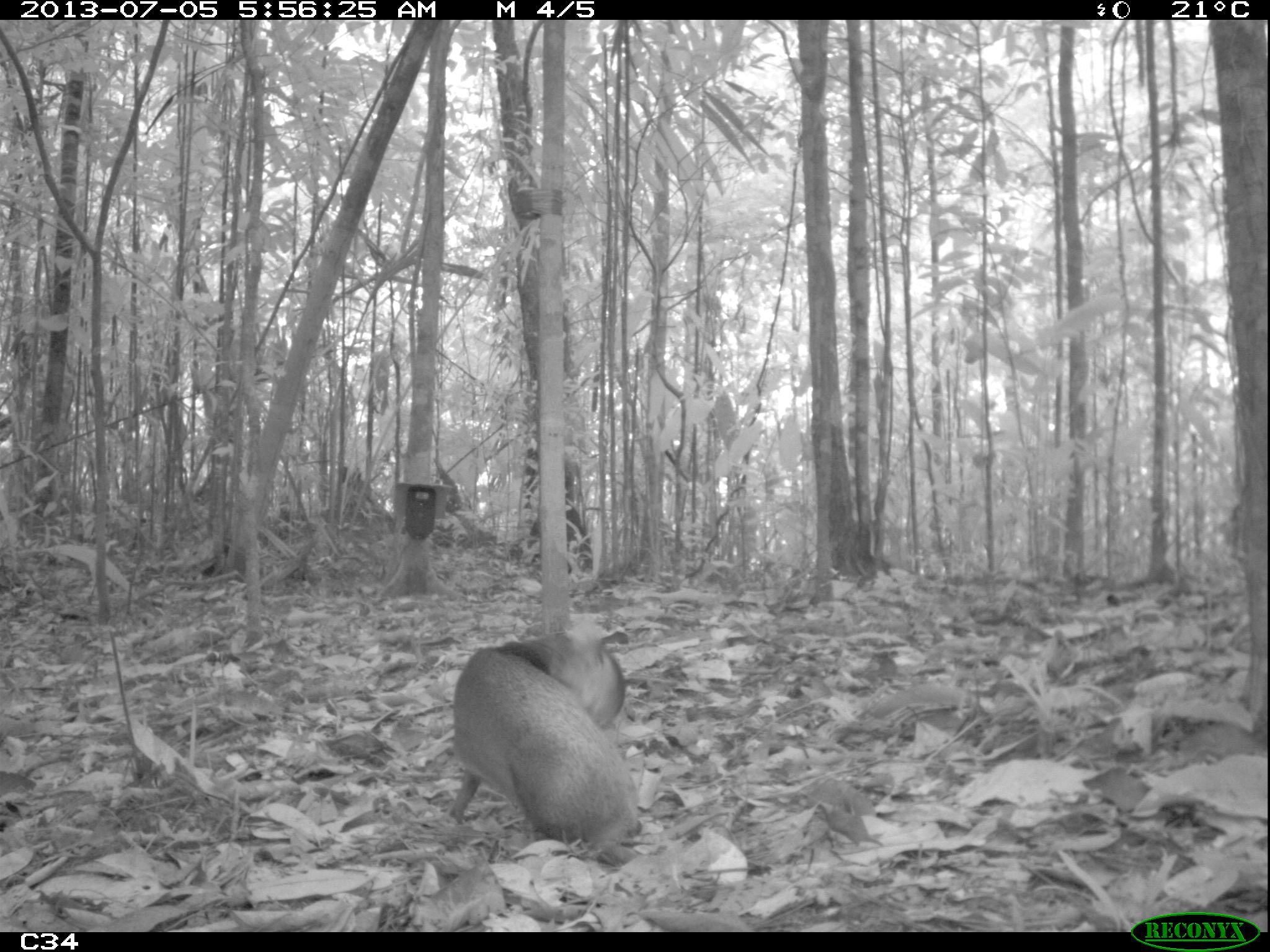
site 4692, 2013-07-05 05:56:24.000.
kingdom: Animalia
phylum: Chordata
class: Mammalia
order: Rodentia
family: Dasyproctidae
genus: Dasyprocta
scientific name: Dasyprocta leporina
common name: red-rumped agouti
Dasyprocta leporina (red-rumped agouti), count 1, age adult.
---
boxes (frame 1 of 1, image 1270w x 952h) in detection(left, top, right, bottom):
dasyprocta leporina: detection(442, 617, 639, 853)